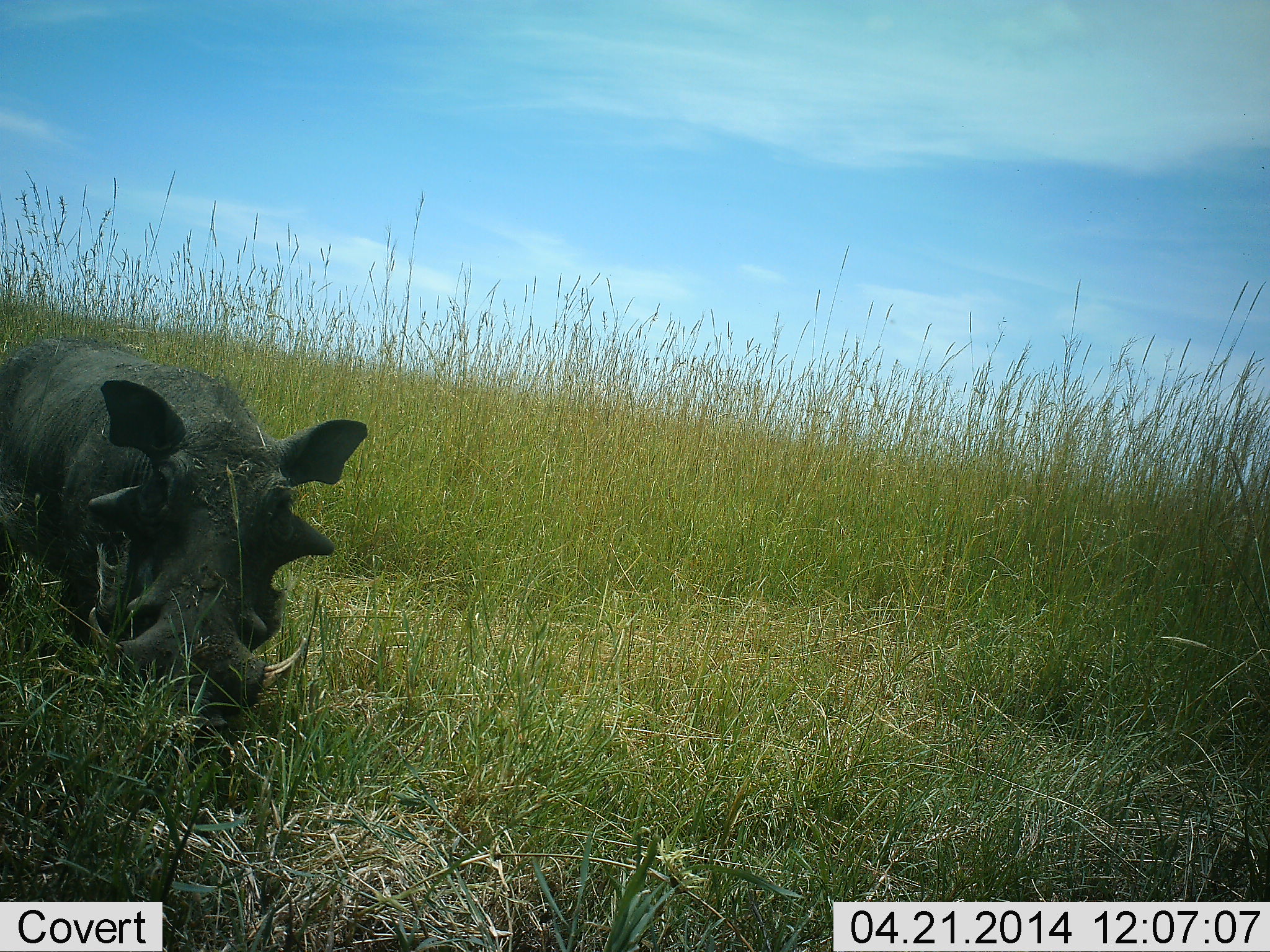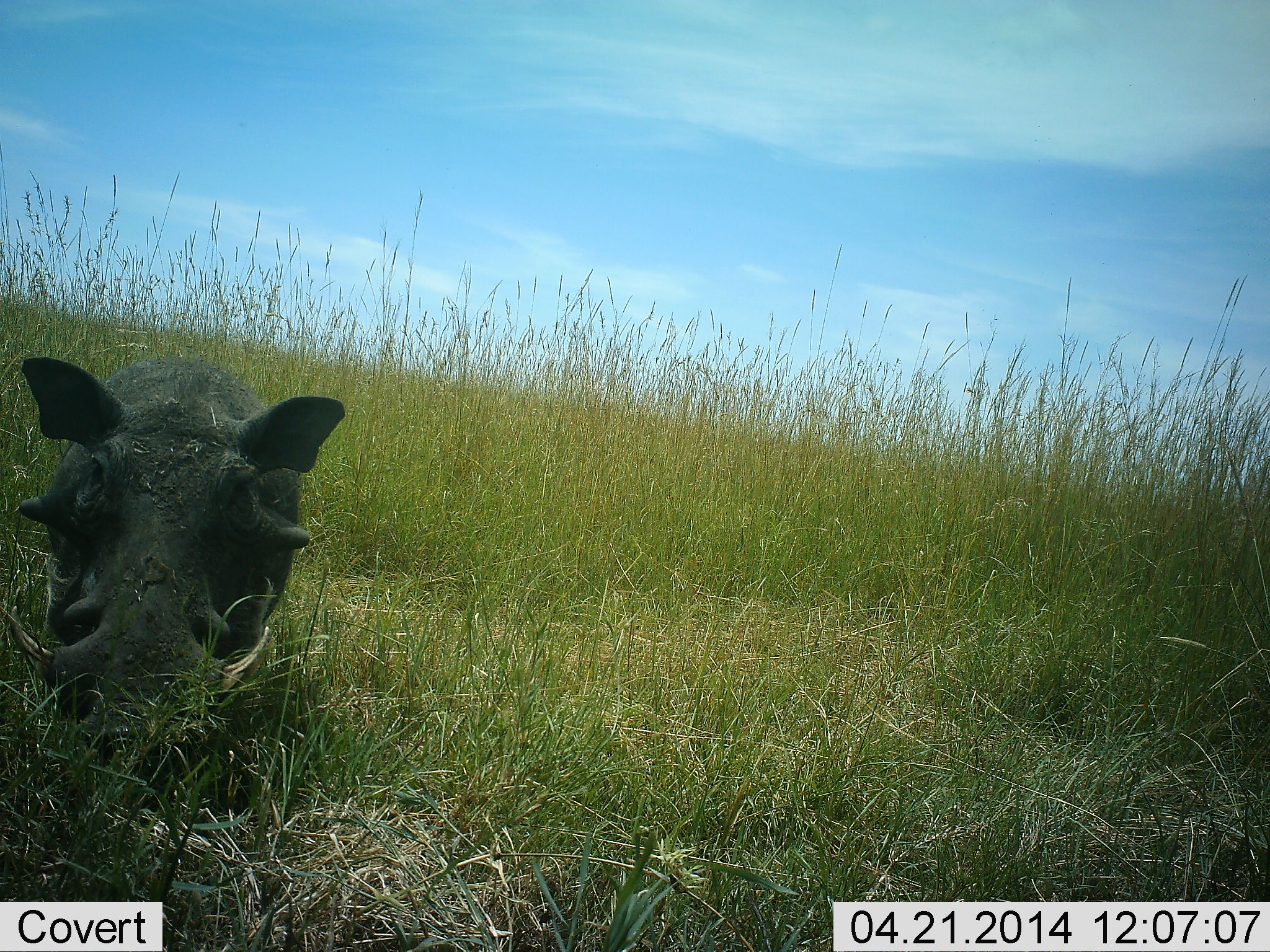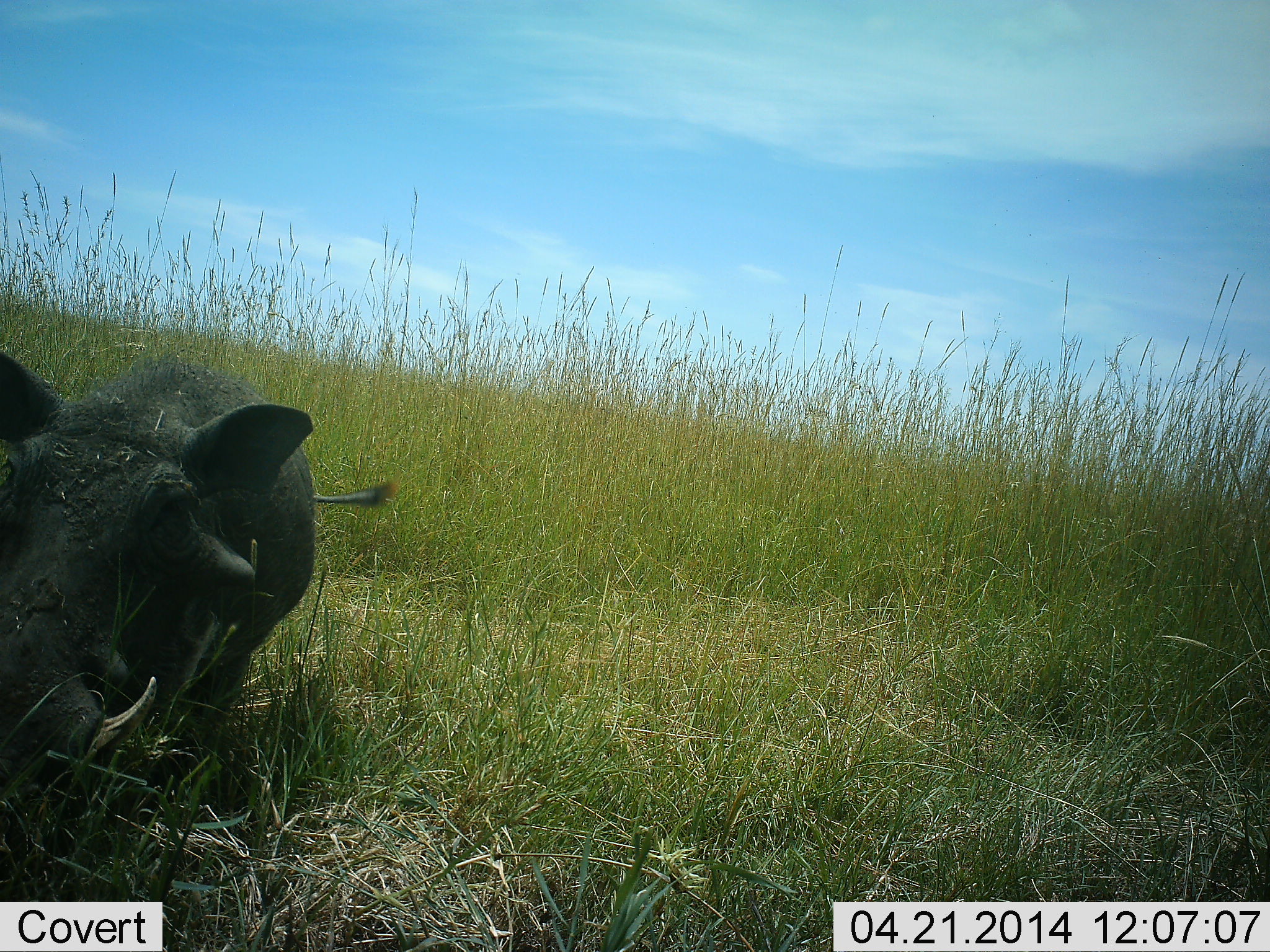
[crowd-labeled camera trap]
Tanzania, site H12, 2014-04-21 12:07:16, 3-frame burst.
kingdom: Animalia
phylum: Chordata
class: Mammalia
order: Artiodactyla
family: Suidae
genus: Phacochoerus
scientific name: Phacochoerus africanus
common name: warthog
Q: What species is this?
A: Warthog (Phacochoerus africanus).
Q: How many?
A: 1.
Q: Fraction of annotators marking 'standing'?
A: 50%.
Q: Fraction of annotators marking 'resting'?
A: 0%.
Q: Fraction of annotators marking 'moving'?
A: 50%.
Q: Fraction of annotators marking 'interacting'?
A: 0%.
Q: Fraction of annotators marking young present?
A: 0%.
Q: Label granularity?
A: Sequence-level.